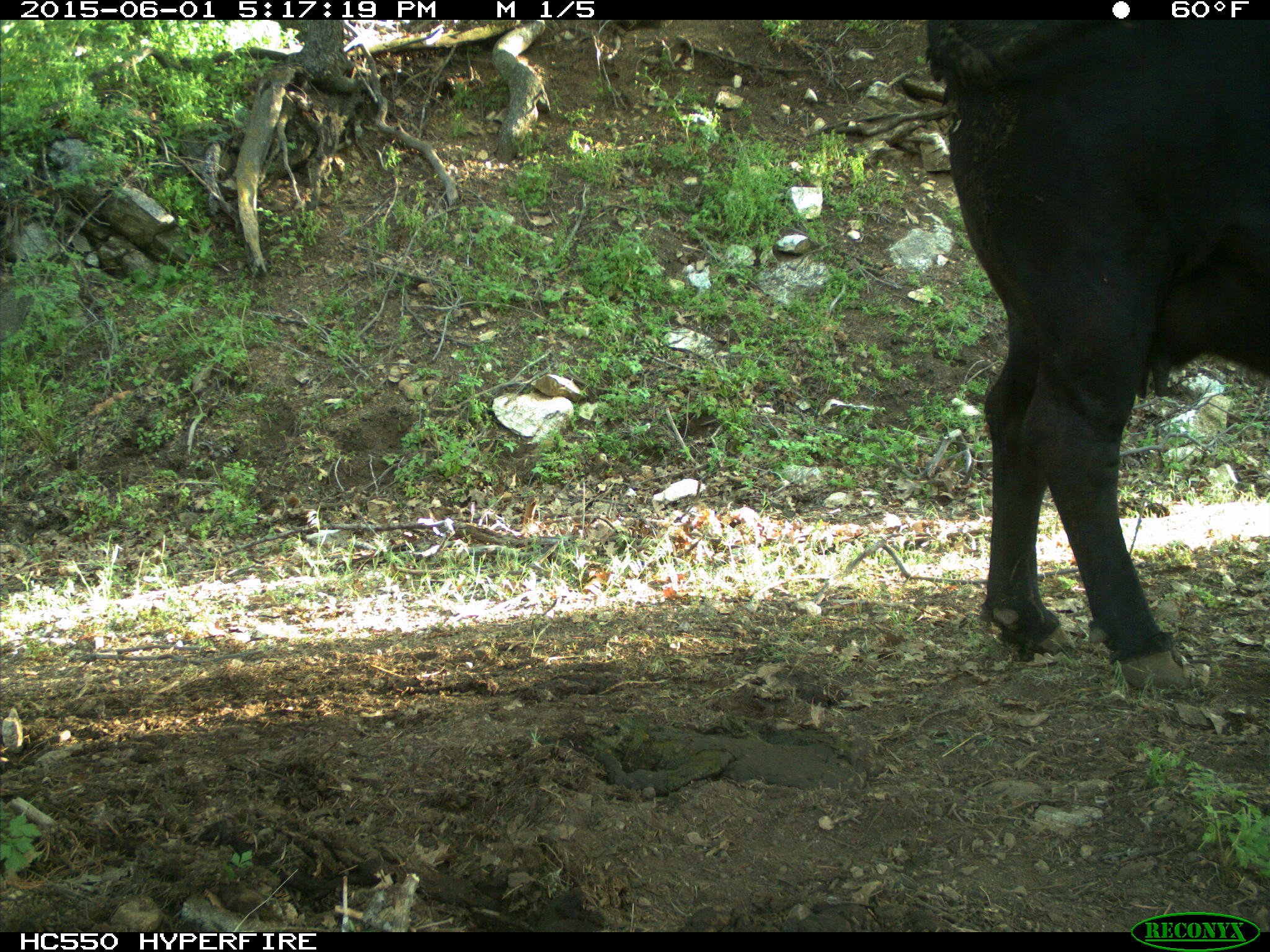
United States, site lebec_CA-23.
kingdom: Animalia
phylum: Chordata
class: Mammalia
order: Artiodactyla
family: Bovidae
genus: Bos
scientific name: Bos taurus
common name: domestic cow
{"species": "Bos taurus (domestic cow)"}